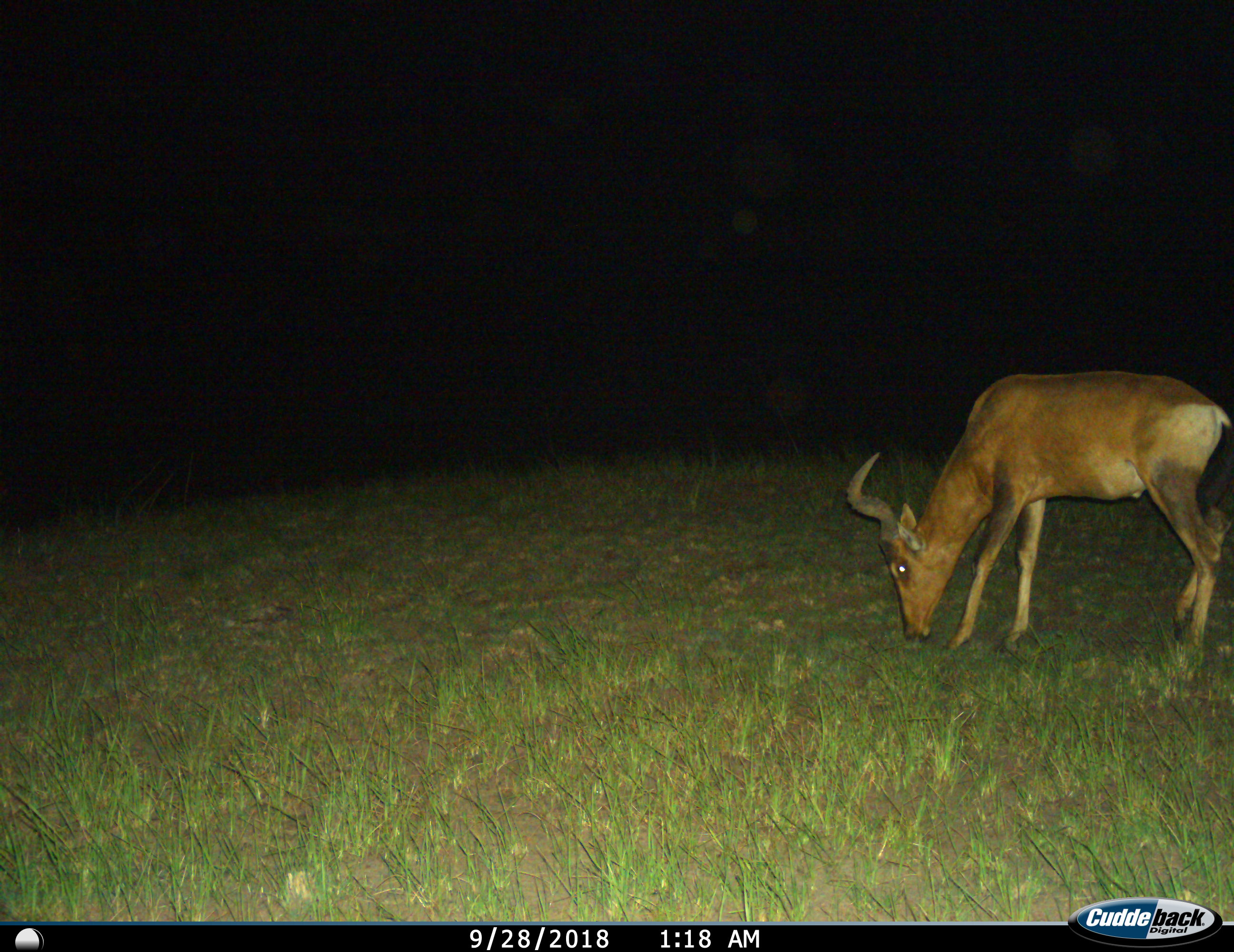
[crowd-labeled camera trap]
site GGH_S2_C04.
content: unidentified animal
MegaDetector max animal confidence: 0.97